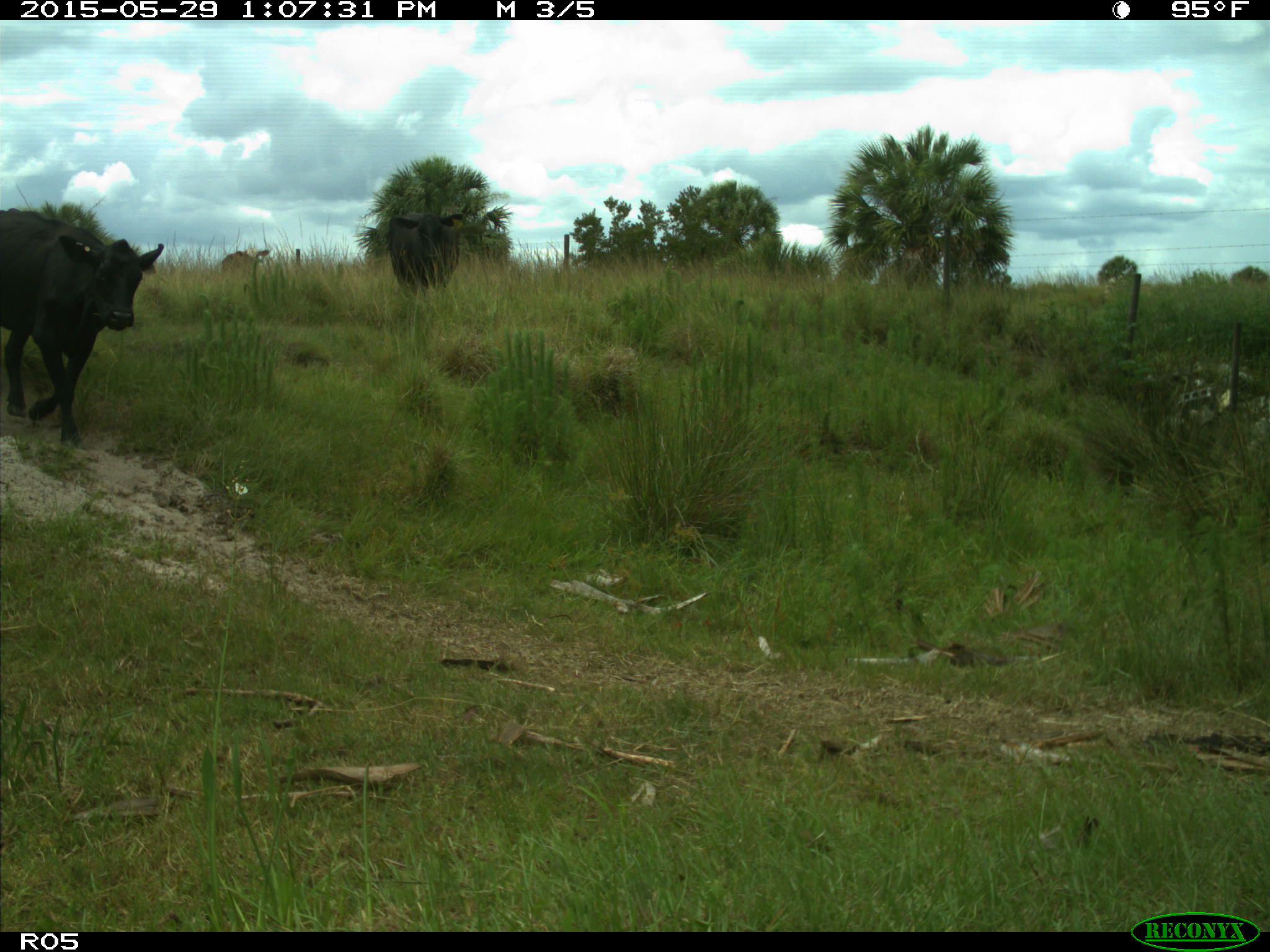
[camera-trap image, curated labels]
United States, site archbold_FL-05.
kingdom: Animalia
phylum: Chordata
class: Mammalia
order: Artiodactyla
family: Bovidae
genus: Bos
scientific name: Bos taurus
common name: domestic cow